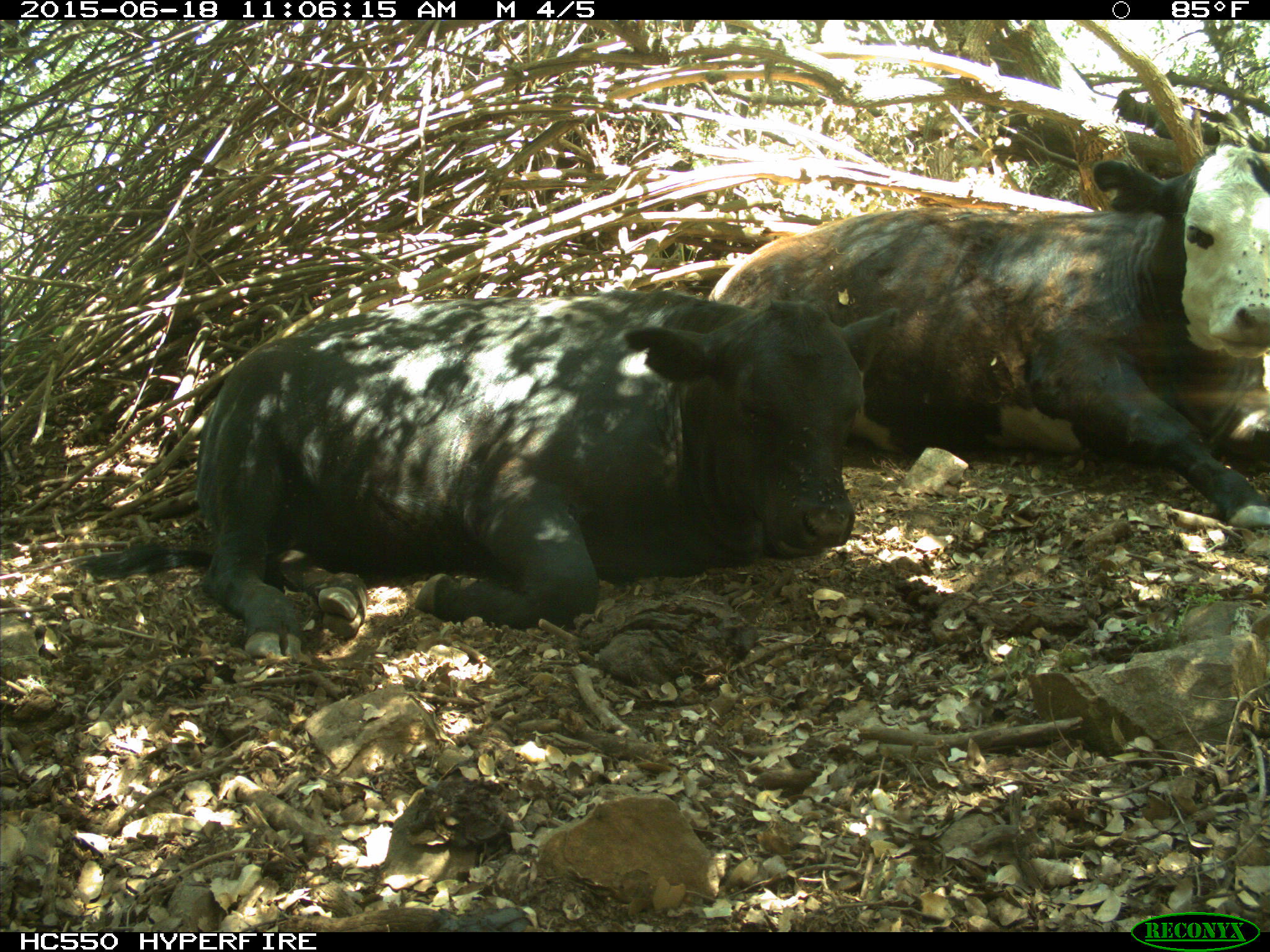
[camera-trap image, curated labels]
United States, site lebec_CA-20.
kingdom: Animalia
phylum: Chordata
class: Mammalia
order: Artiodactyla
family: Bovidae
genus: Bos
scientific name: Bos taurus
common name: domestic cow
Bos taurus (domestic cow).